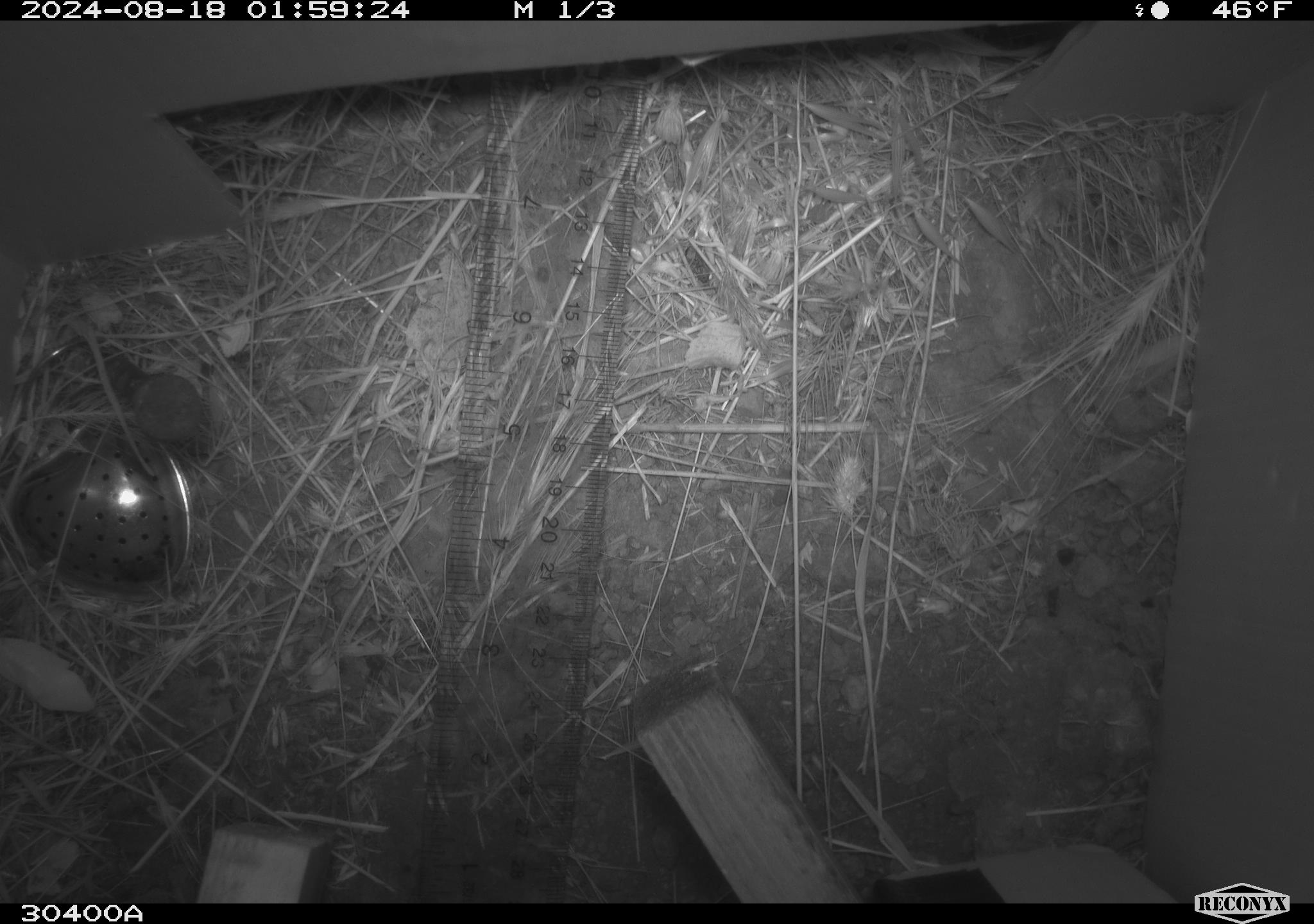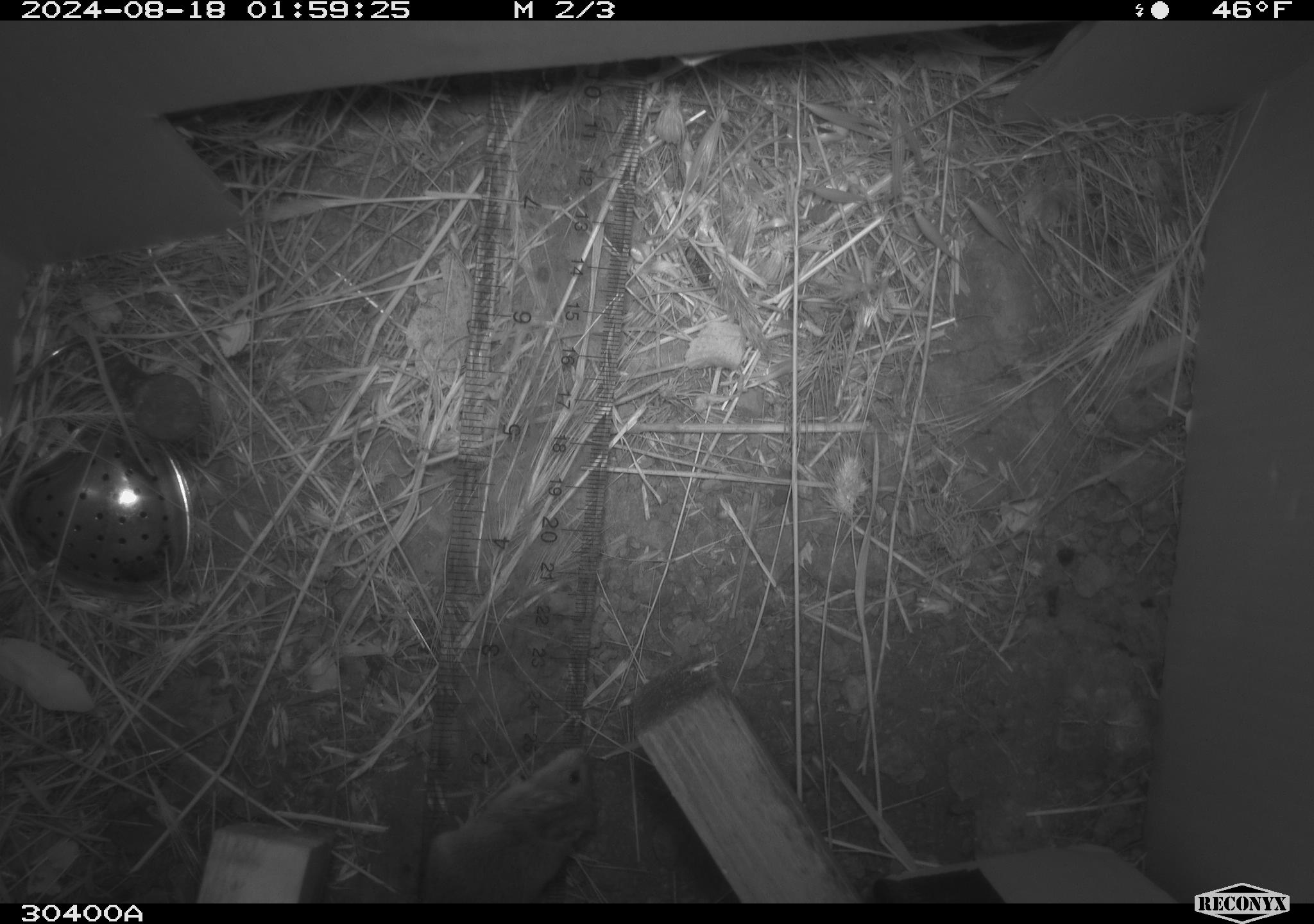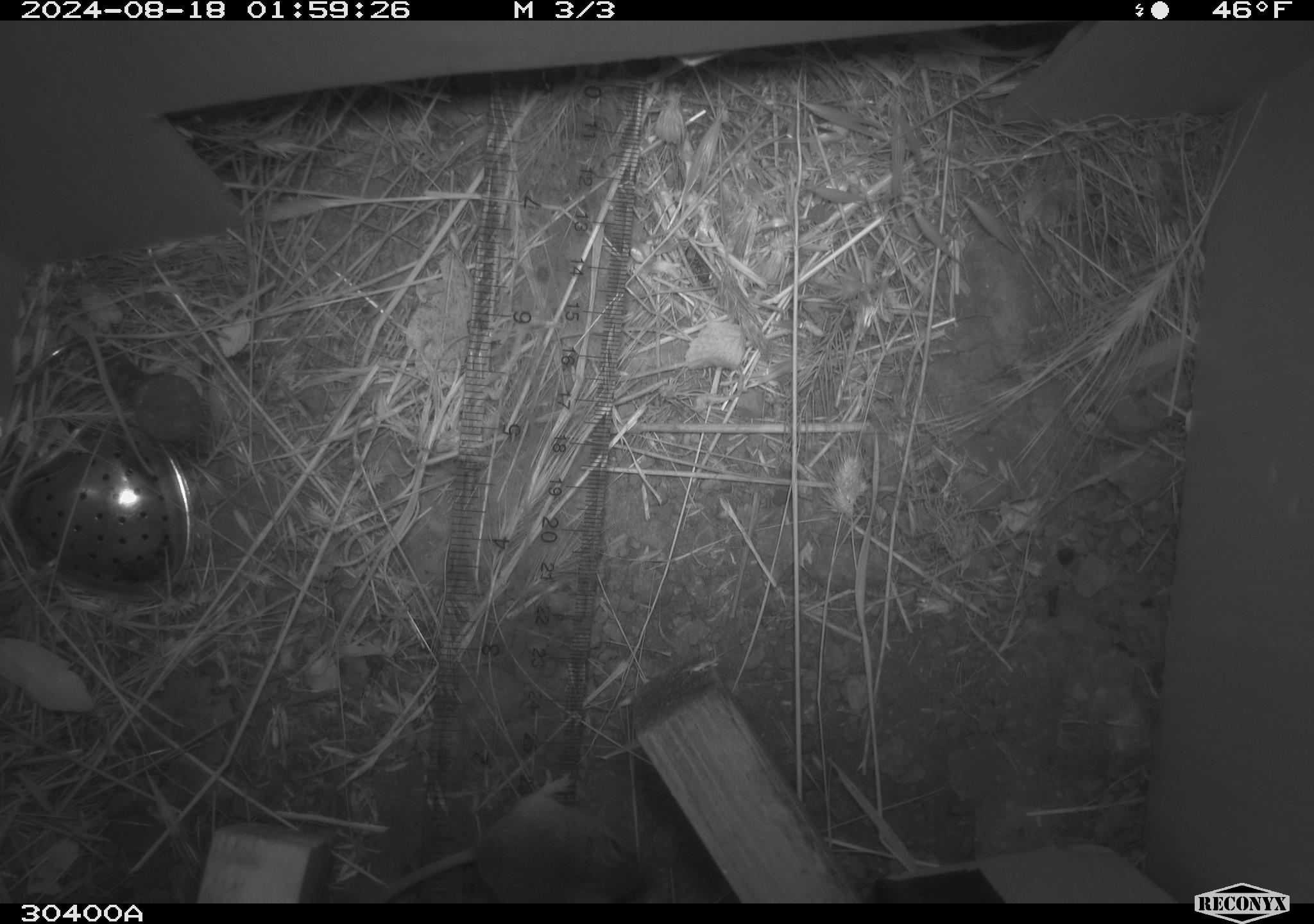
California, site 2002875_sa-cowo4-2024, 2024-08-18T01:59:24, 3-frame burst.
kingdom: Animalia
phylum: Chordata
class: Mammalia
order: Rodentia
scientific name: Rodentia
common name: mouse species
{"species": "mouse species (Rodentia)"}